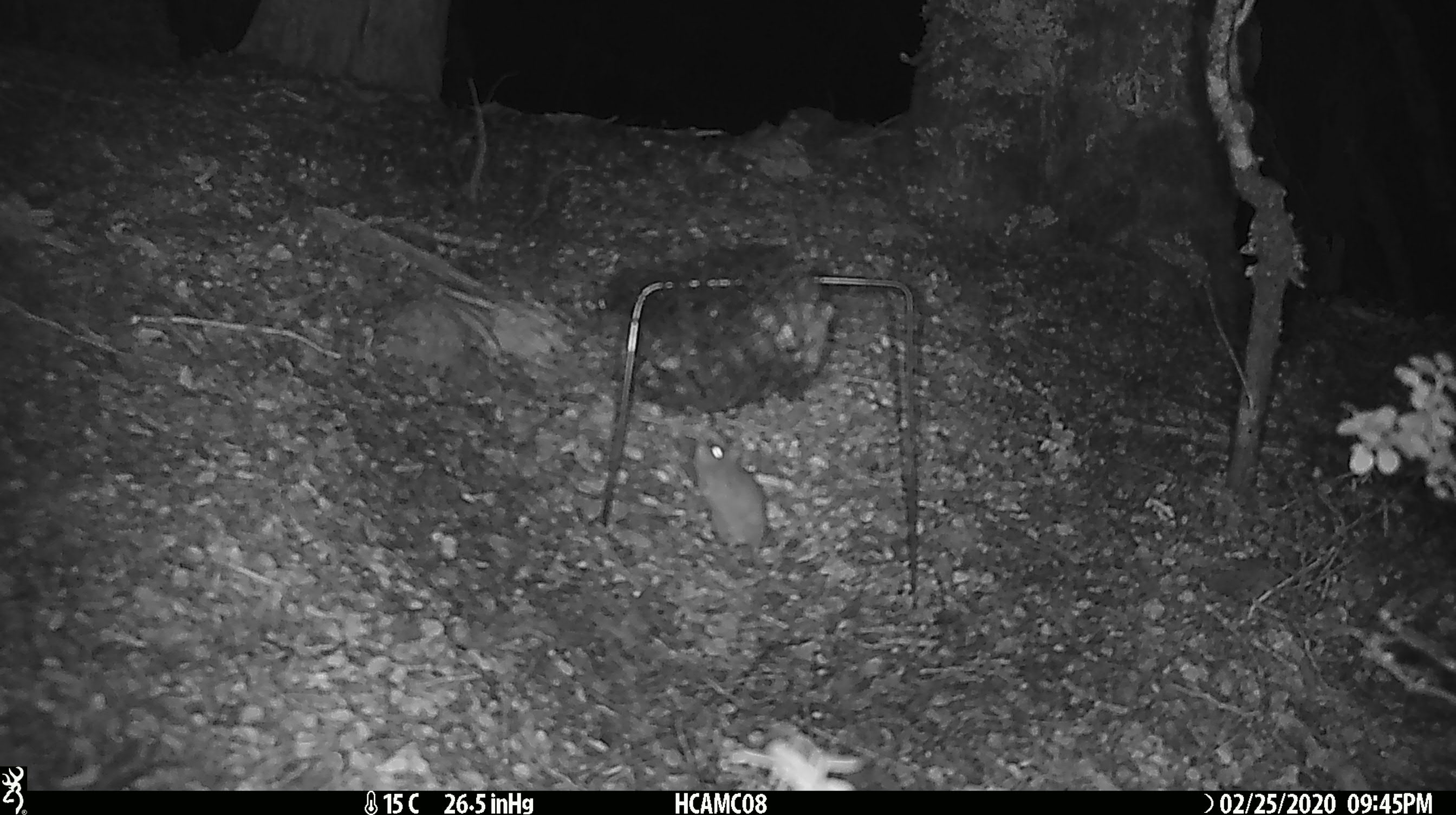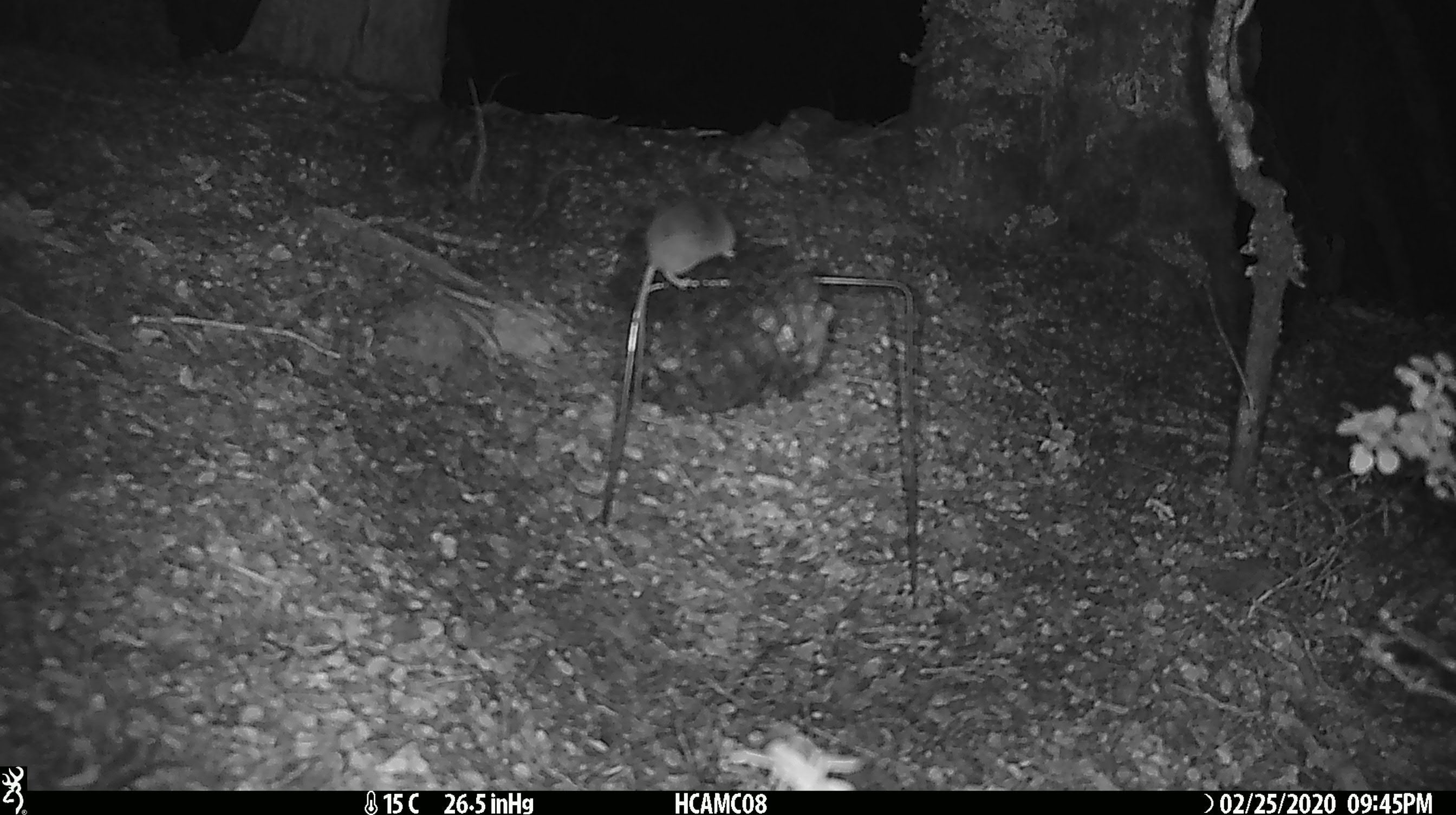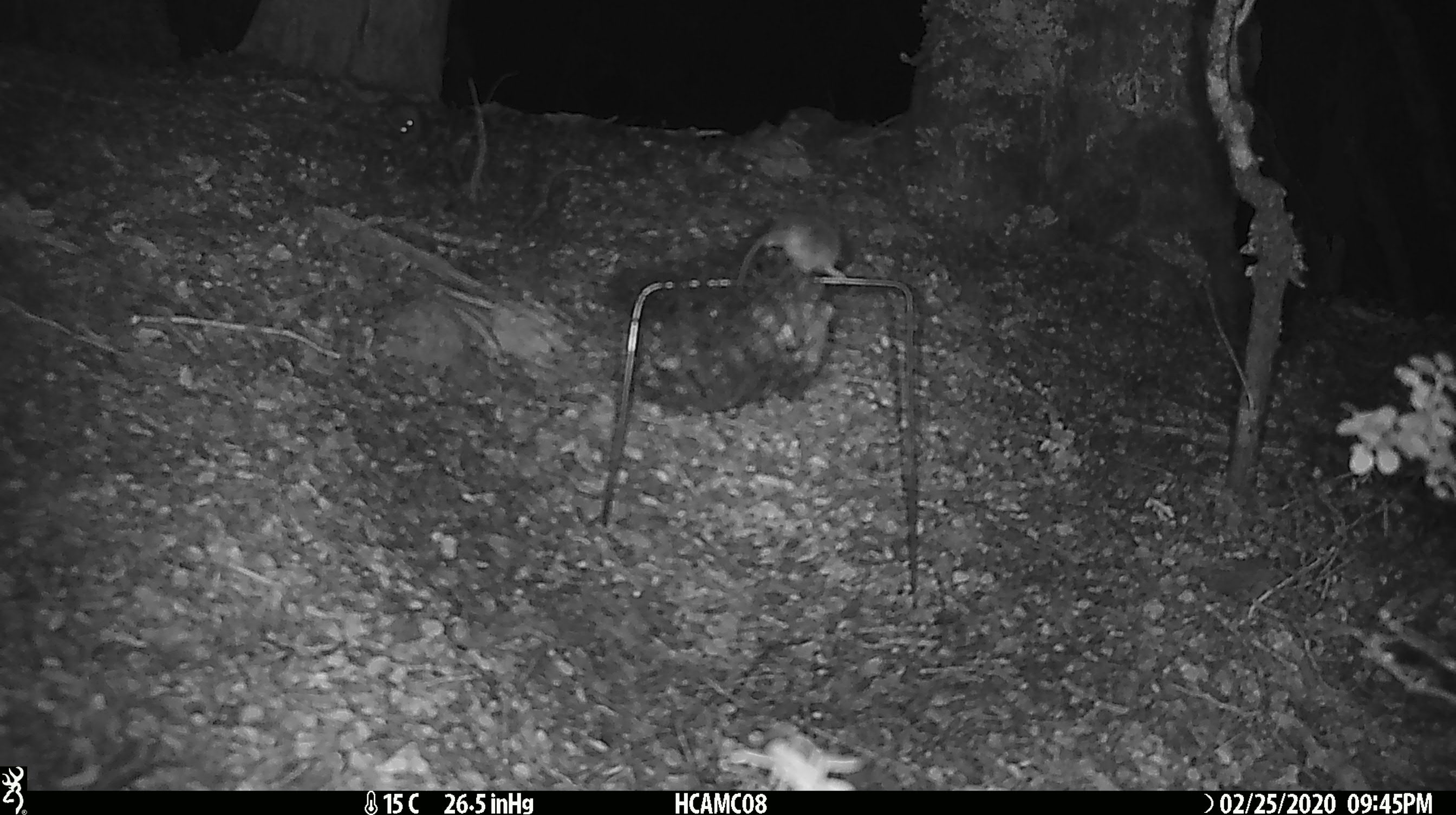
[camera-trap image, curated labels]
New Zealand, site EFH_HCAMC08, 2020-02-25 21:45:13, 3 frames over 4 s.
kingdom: Animalia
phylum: Chordata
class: Mammalia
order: Rodentia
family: Muridae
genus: Mus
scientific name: Mus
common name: mouse